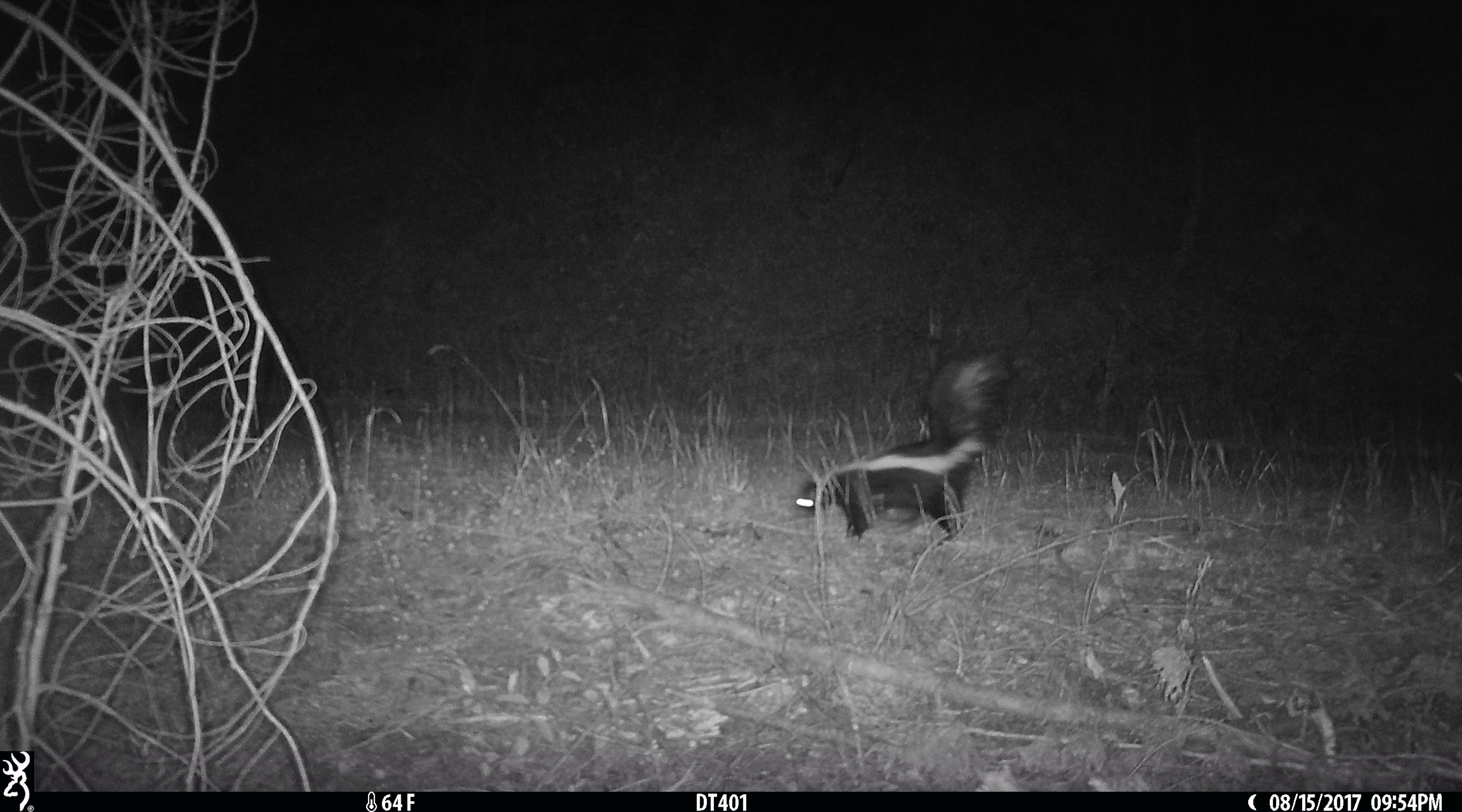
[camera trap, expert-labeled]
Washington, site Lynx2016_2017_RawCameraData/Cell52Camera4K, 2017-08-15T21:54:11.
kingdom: Animalia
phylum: Chordata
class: Mammalia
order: Carnivora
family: Mephitidae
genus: Mephitis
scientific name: Mephitis mephitis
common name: striped skunk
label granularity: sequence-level